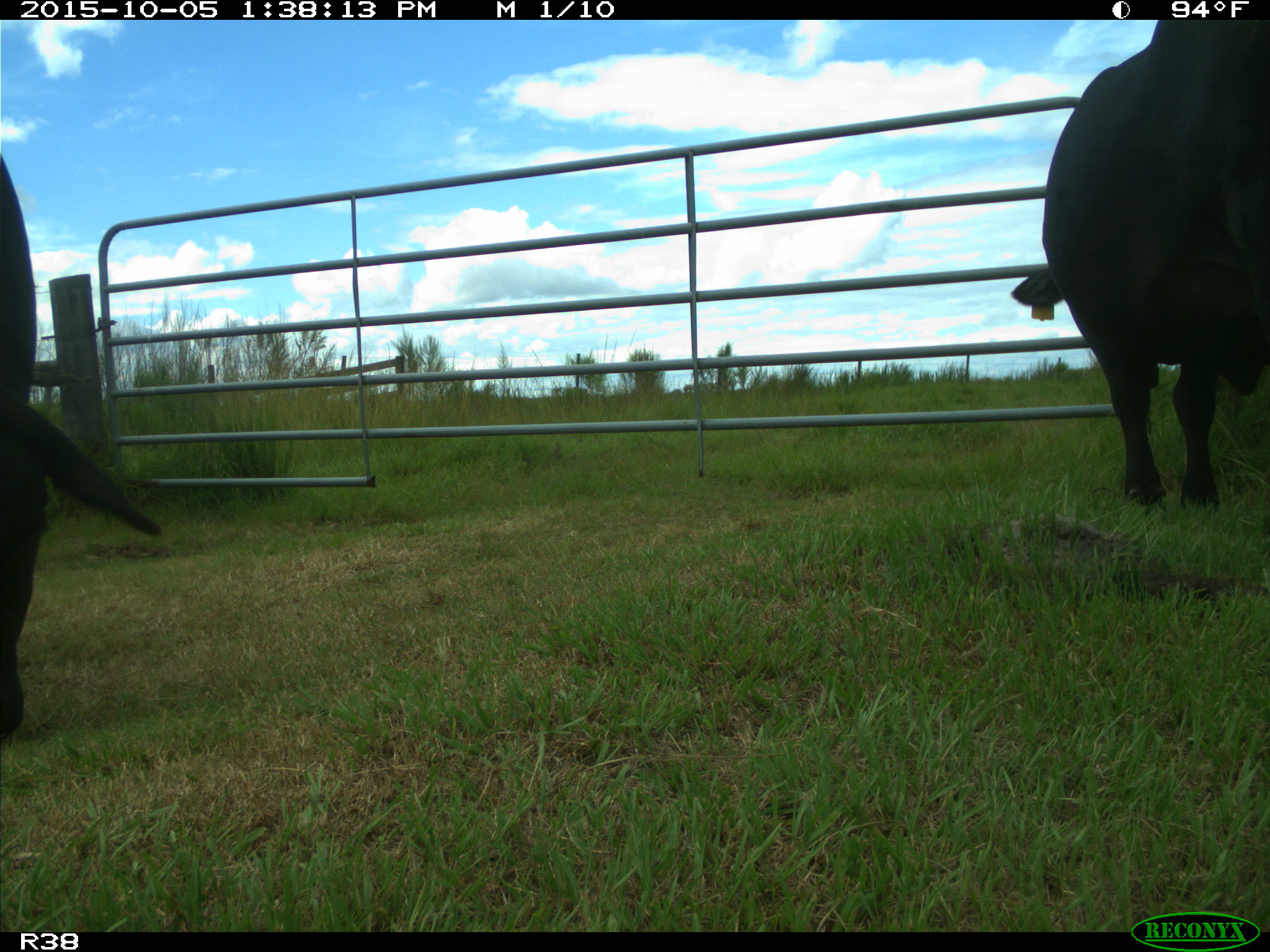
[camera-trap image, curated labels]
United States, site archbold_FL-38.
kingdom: Animalia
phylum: Chordata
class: Mammalia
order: Artiodactyla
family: Bovidae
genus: Bos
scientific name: Bos taurus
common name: domestic cow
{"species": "Bos taurus (domestic cow)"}